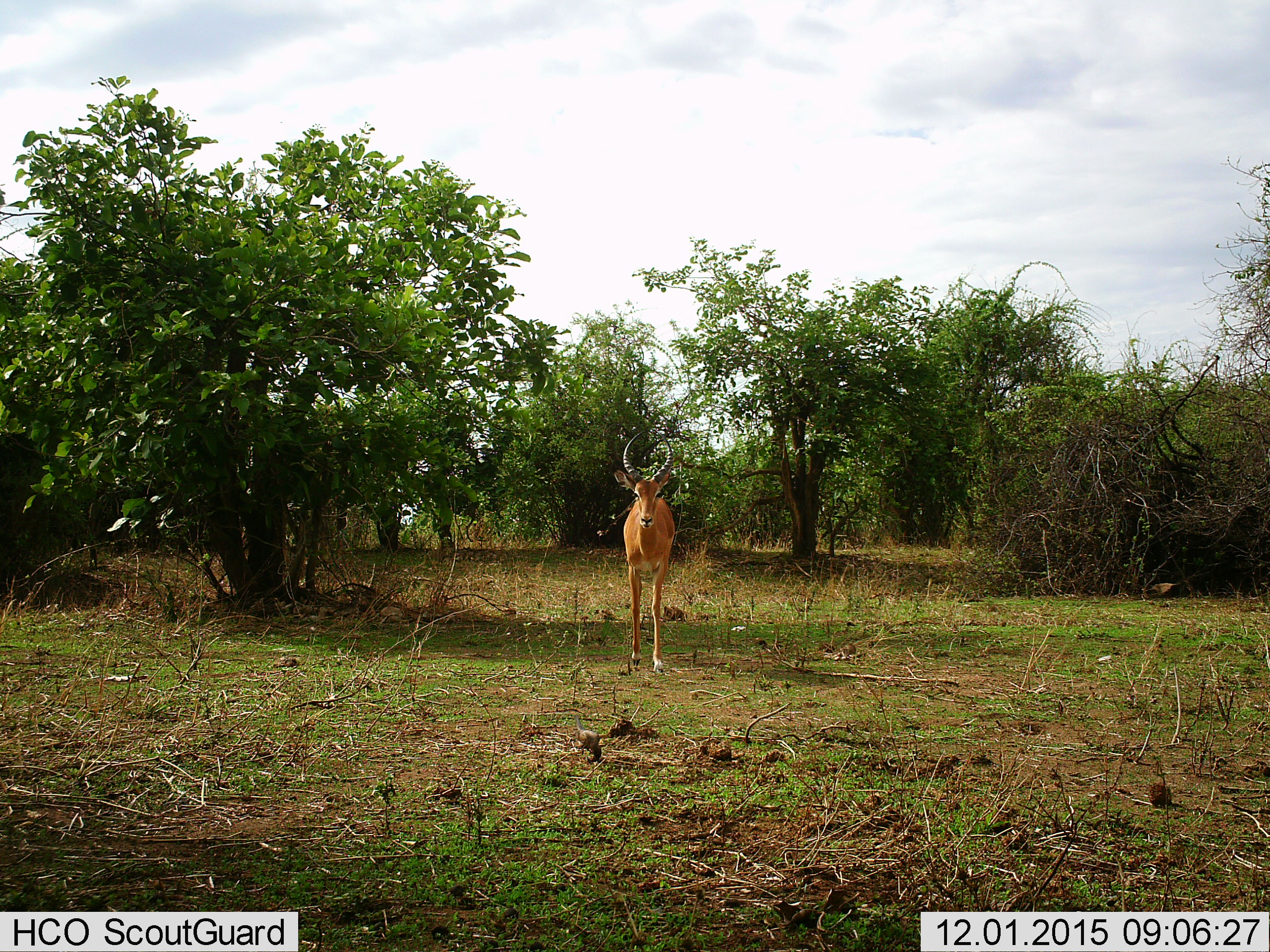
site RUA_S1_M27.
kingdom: Animalia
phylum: Chordata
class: Mammalia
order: Artiodactyla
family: Bovidae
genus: Aepyceros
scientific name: Aepyceros melampus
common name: impala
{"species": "impala (Aepyceros melampus)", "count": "1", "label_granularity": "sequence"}